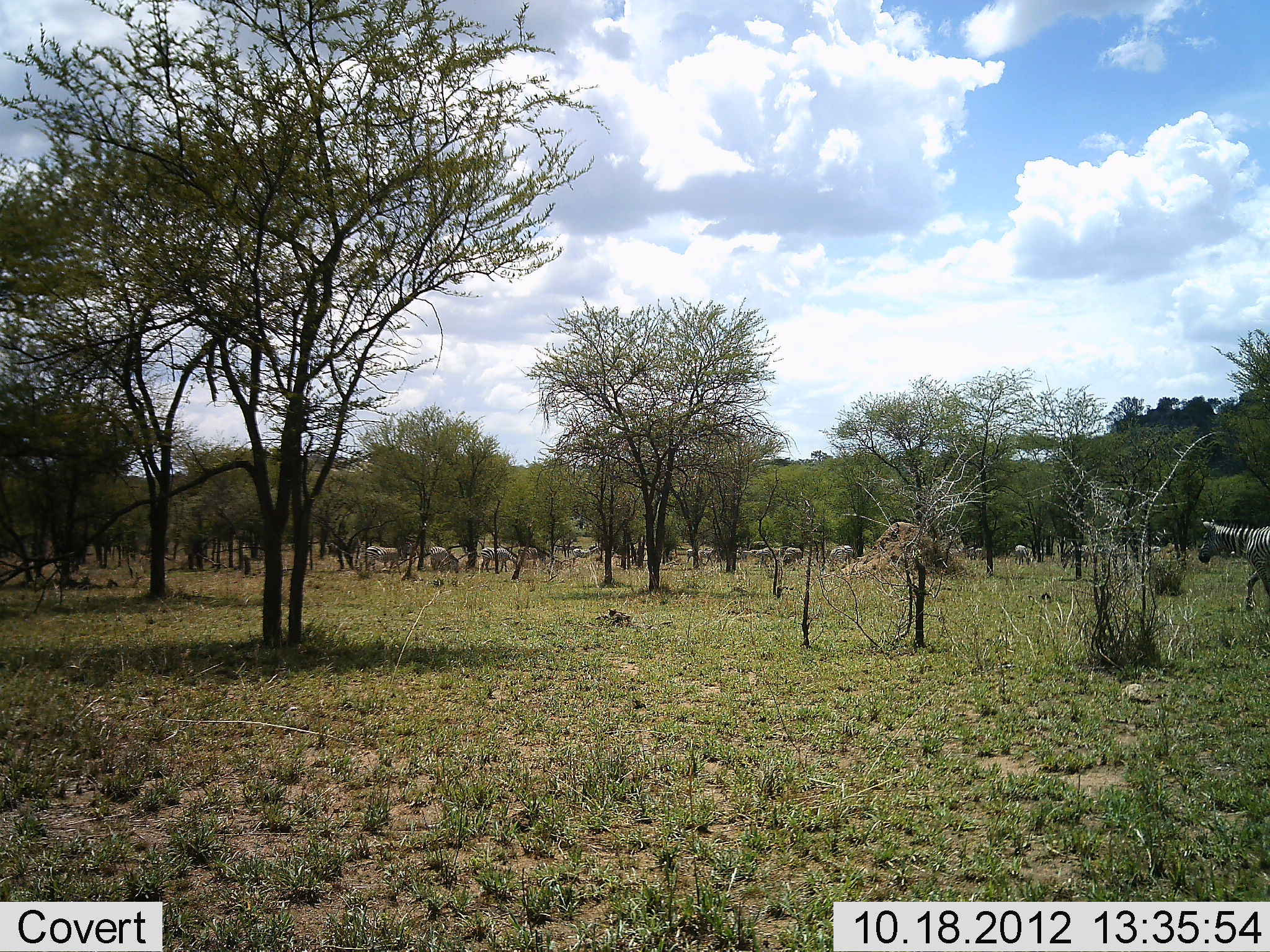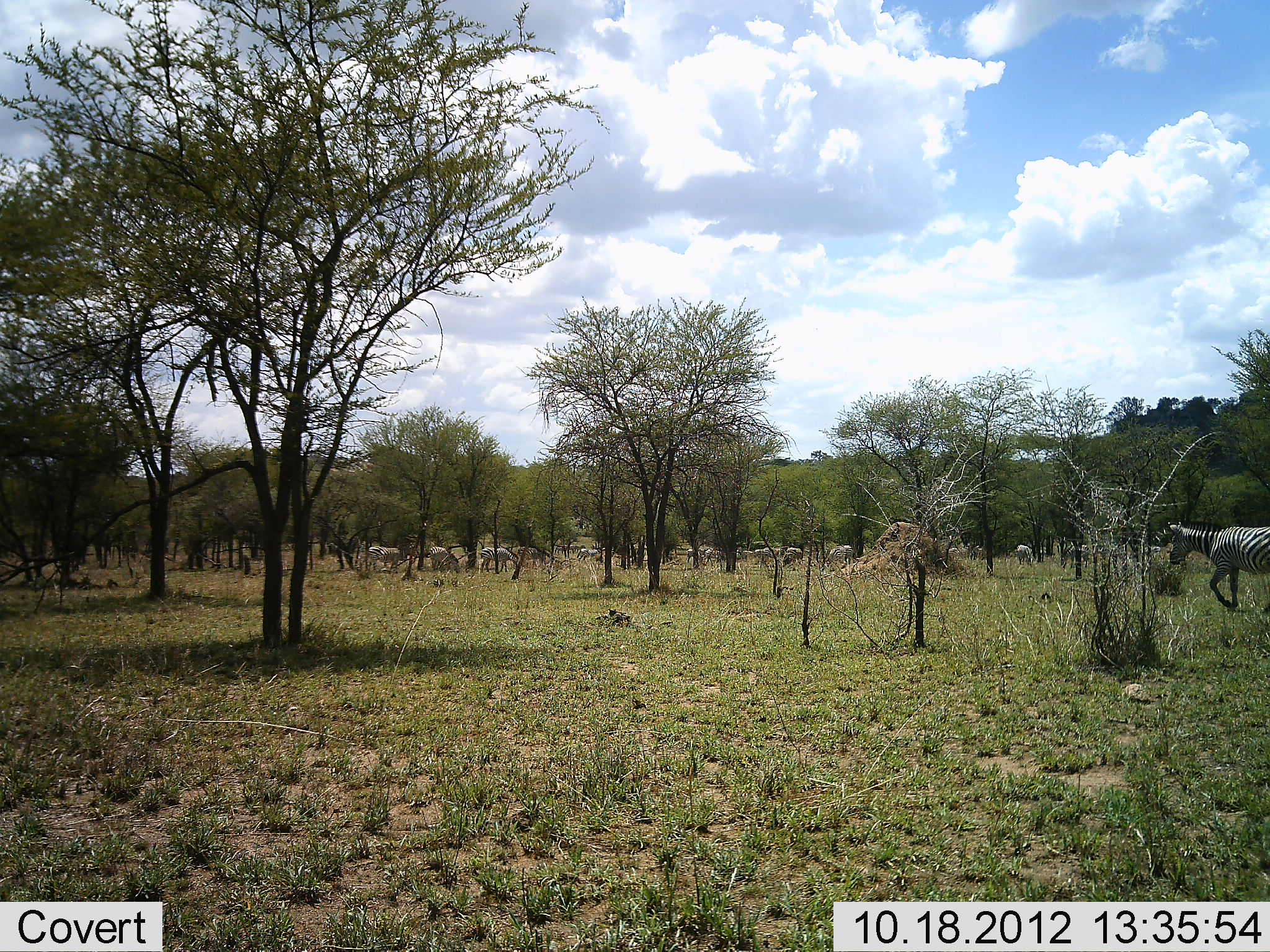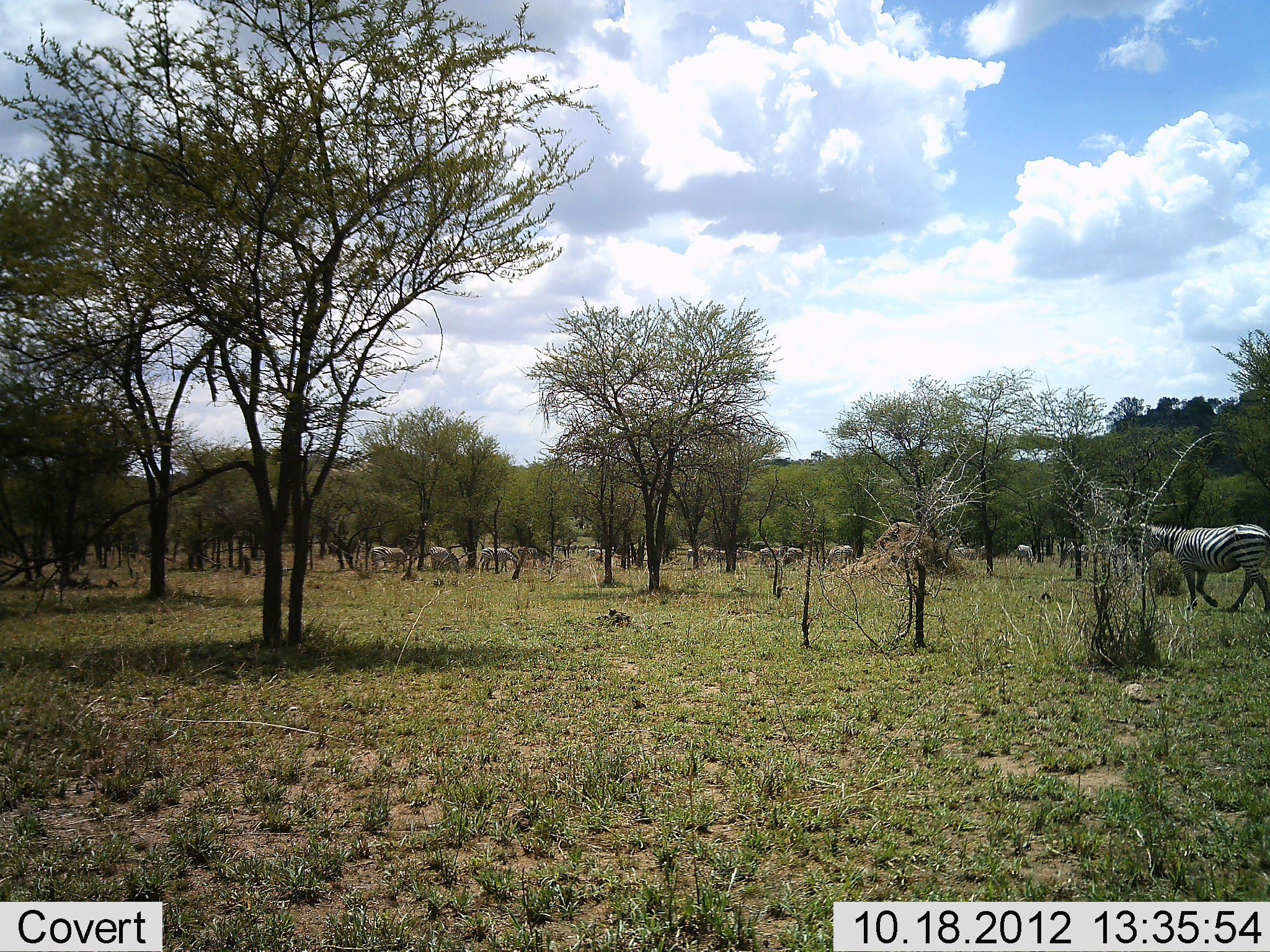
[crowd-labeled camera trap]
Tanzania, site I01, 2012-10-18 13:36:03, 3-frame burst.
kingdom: Animalia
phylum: Chordata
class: Mammalia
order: Perissodactyla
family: Equidae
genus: Equus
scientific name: Equus quagga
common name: plains zebra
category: zebra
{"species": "zebra (plains zebra) (Equus quagga)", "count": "11-50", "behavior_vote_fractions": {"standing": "36%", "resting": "0%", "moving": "82%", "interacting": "0%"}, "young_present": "0%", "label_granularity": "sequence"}